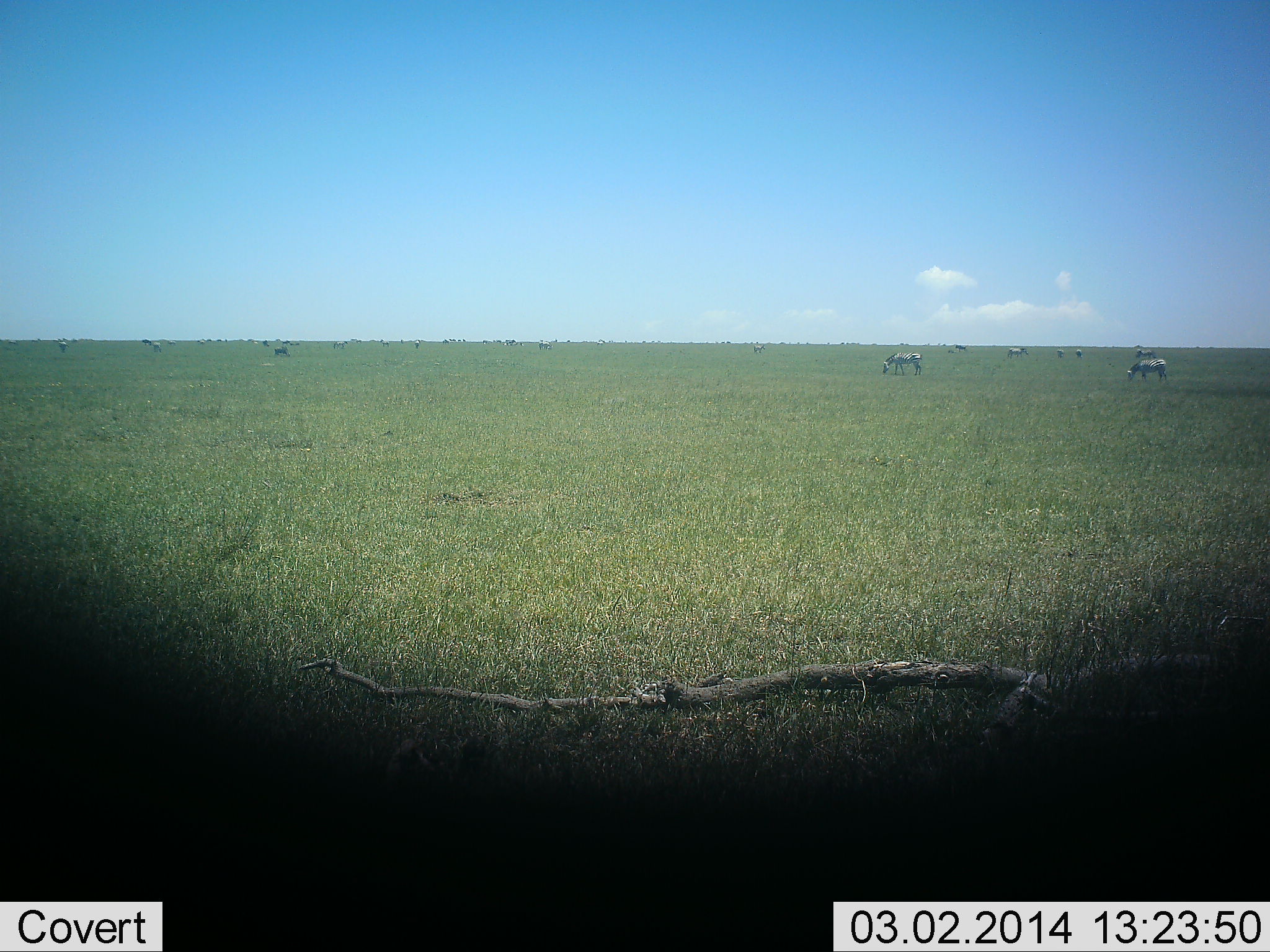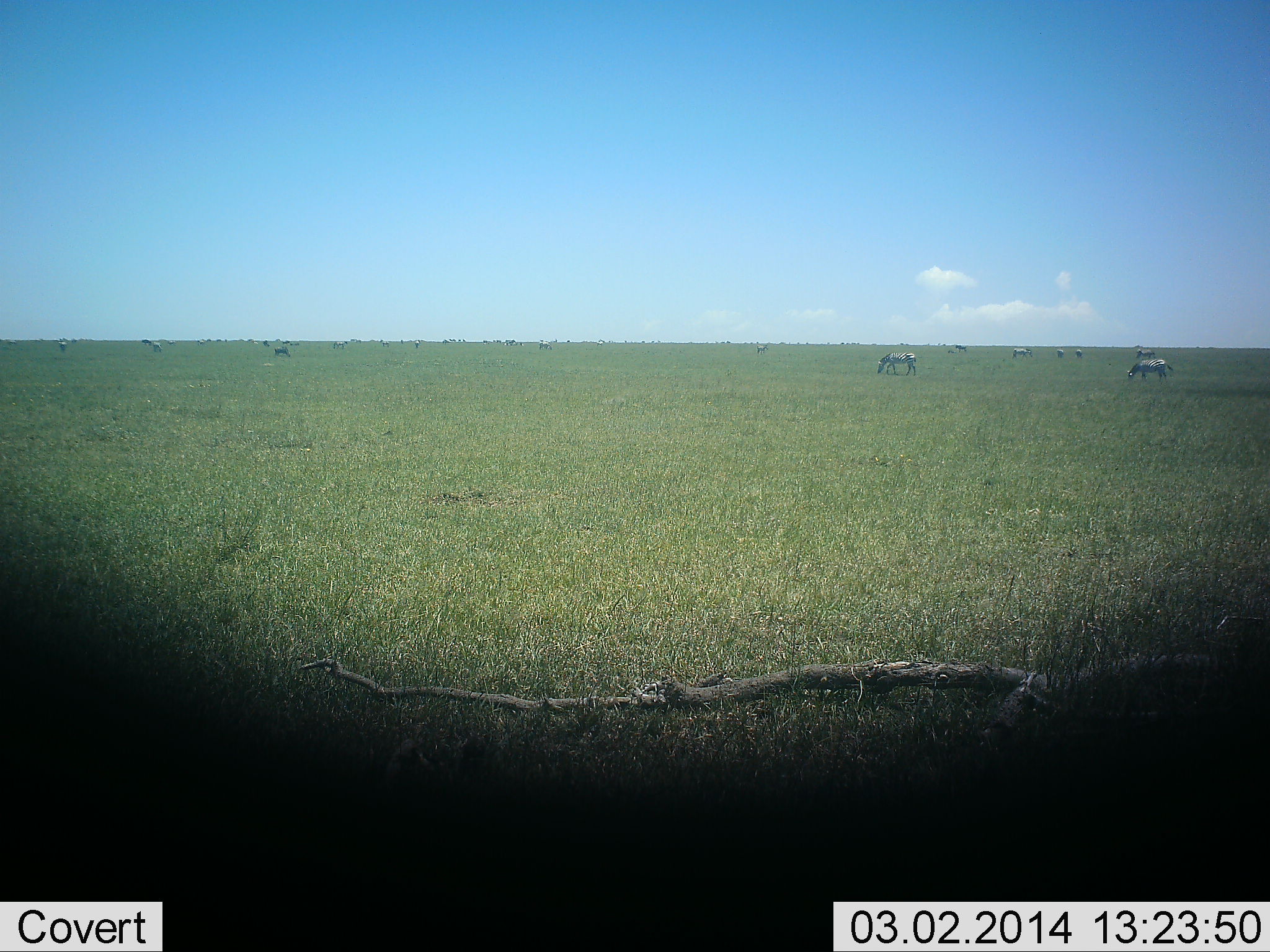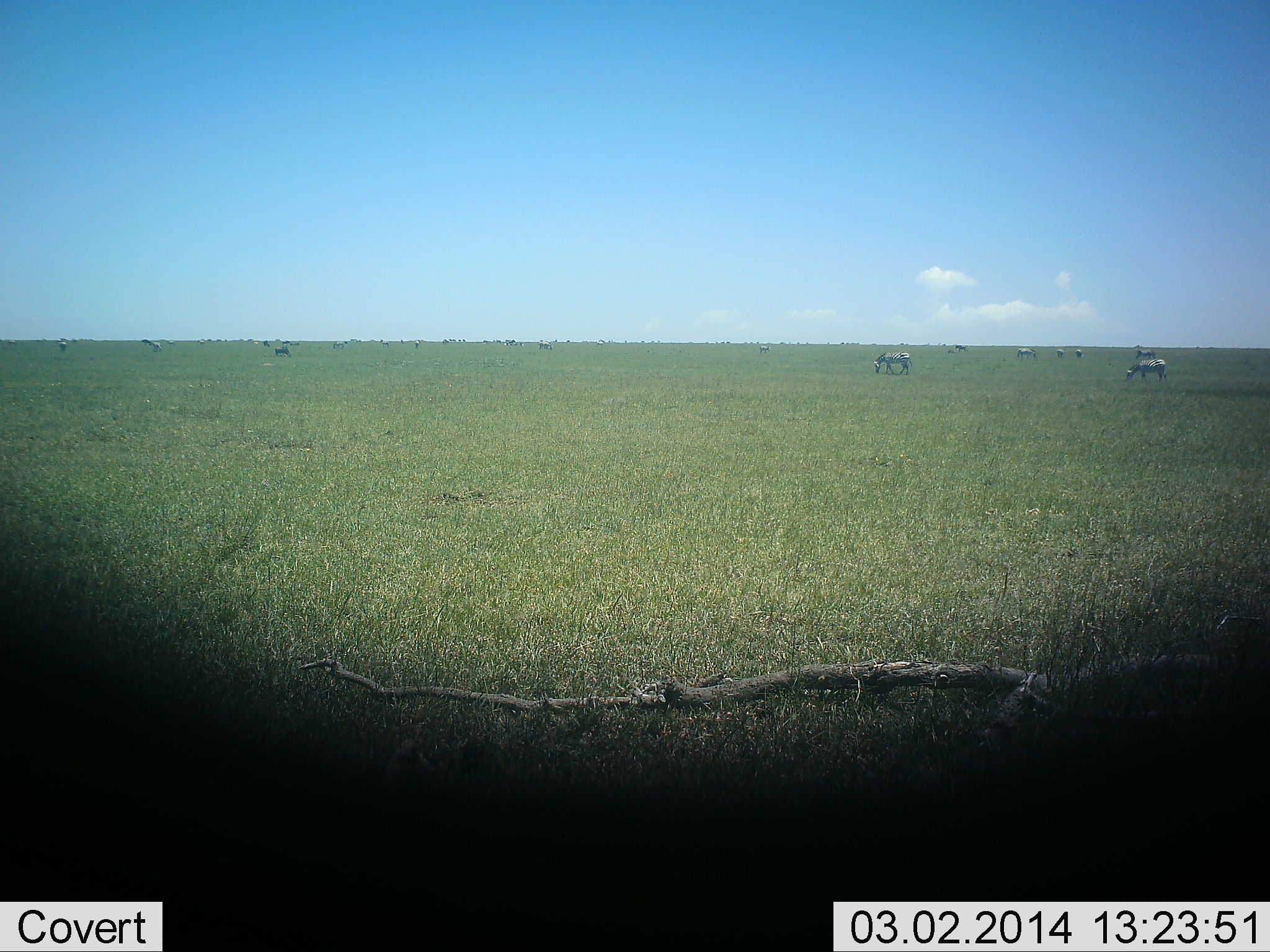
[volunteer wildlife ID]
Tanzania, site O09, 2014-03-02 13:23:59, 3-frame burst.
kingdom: Animalia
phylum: Chordata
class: Mammalia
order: Perissodactyla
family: Equidae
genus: Equus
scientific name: Equus quagga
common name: plains zebra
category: zebra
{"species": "zebra (plains zebra) (Equus quagga)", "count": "11-50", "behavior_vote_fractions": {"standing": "70%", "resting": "0%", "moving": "40%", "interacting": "0%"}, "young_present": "0%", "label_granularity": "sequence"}